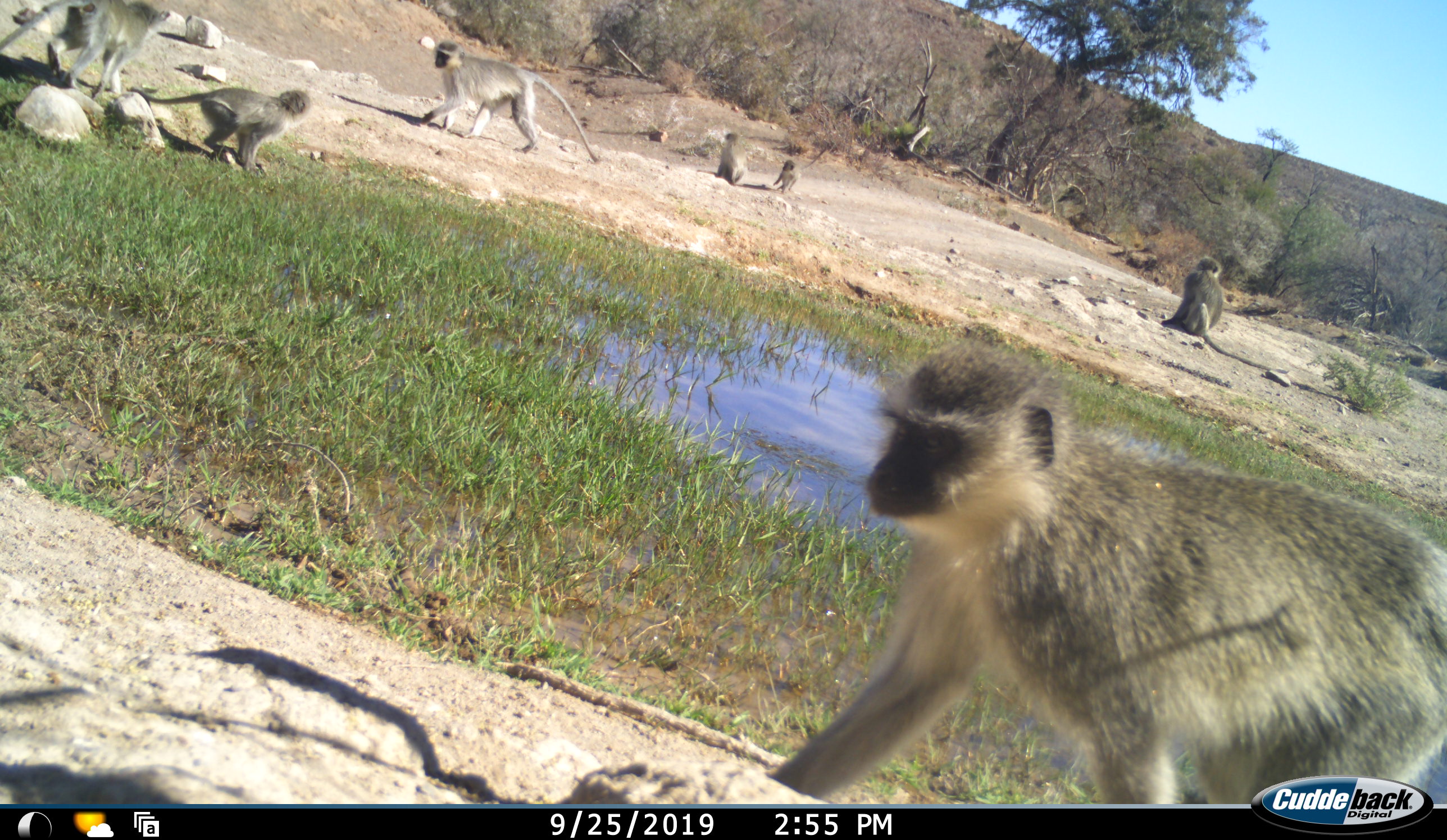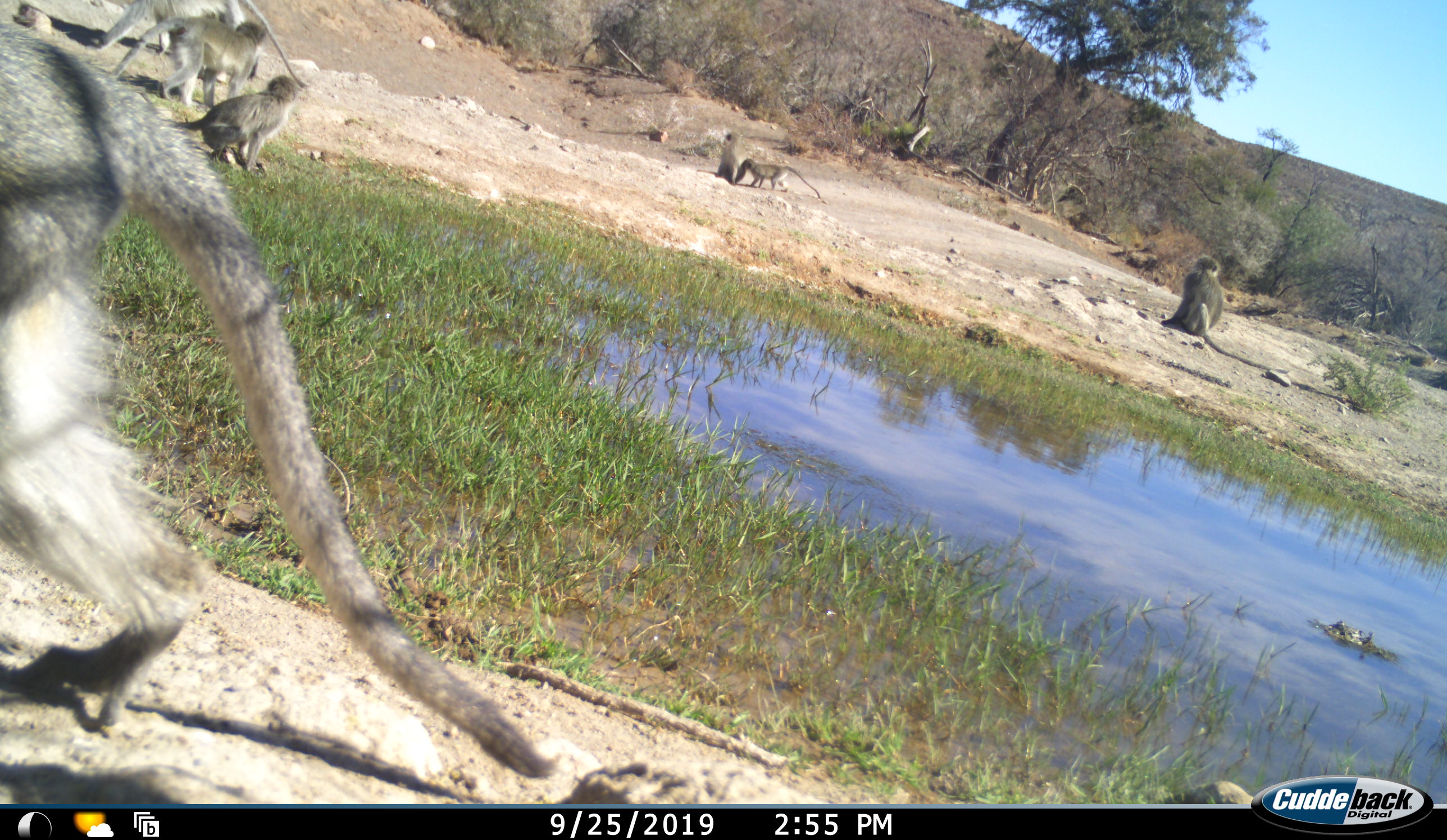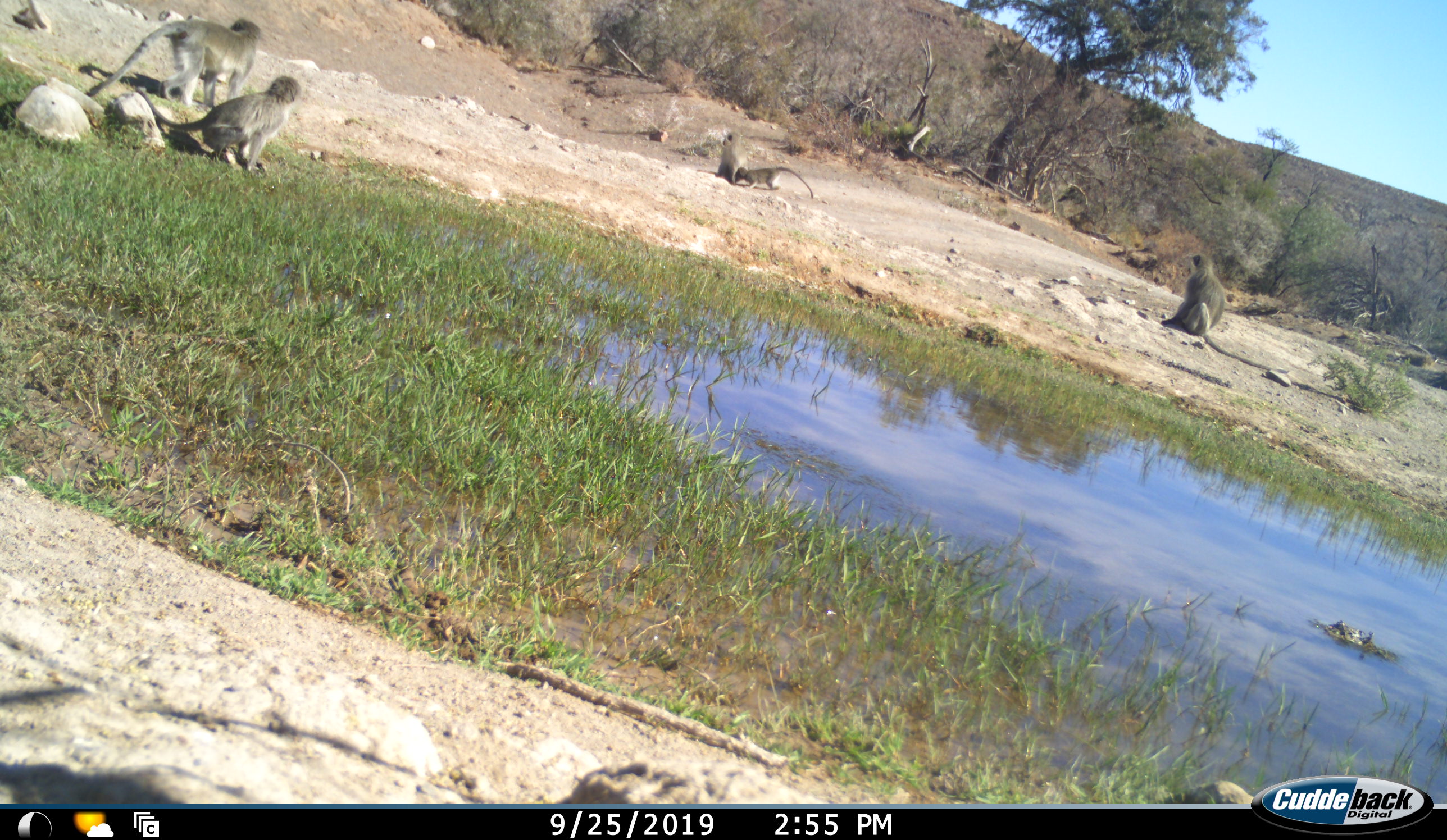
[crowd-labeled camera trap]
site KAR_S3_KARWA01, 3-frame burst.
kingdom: Animalia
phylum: Chordata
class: Mammalia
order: Primates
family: Cercopithecidae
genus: Chlorocebus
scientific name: Chlorocebus pygerythrus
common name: vervet monkey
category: monkeyvervet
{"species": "monkeyvervet (vervet monkey) (Chlorocebus pygerythrus)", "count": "7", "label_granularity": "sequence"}